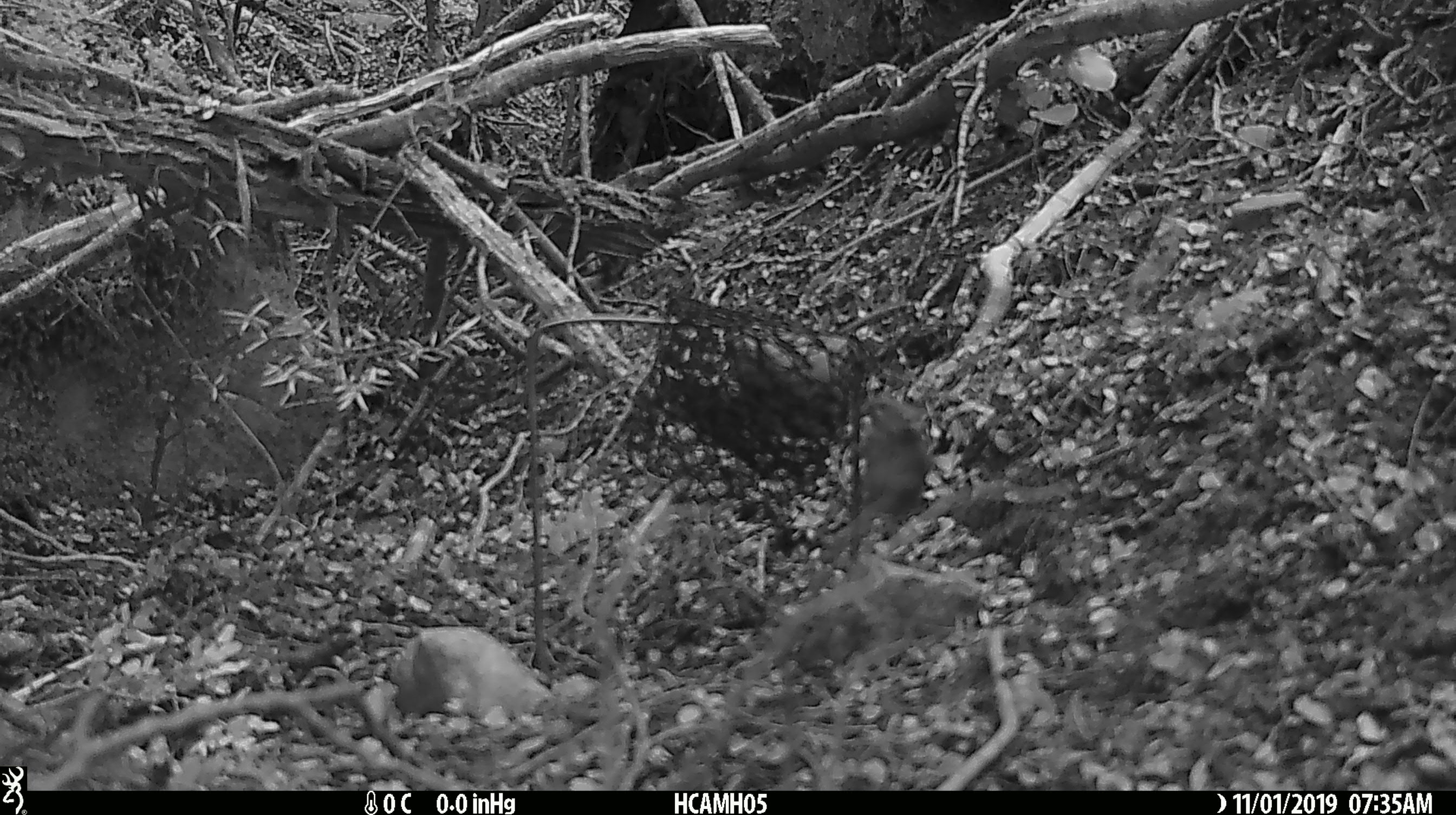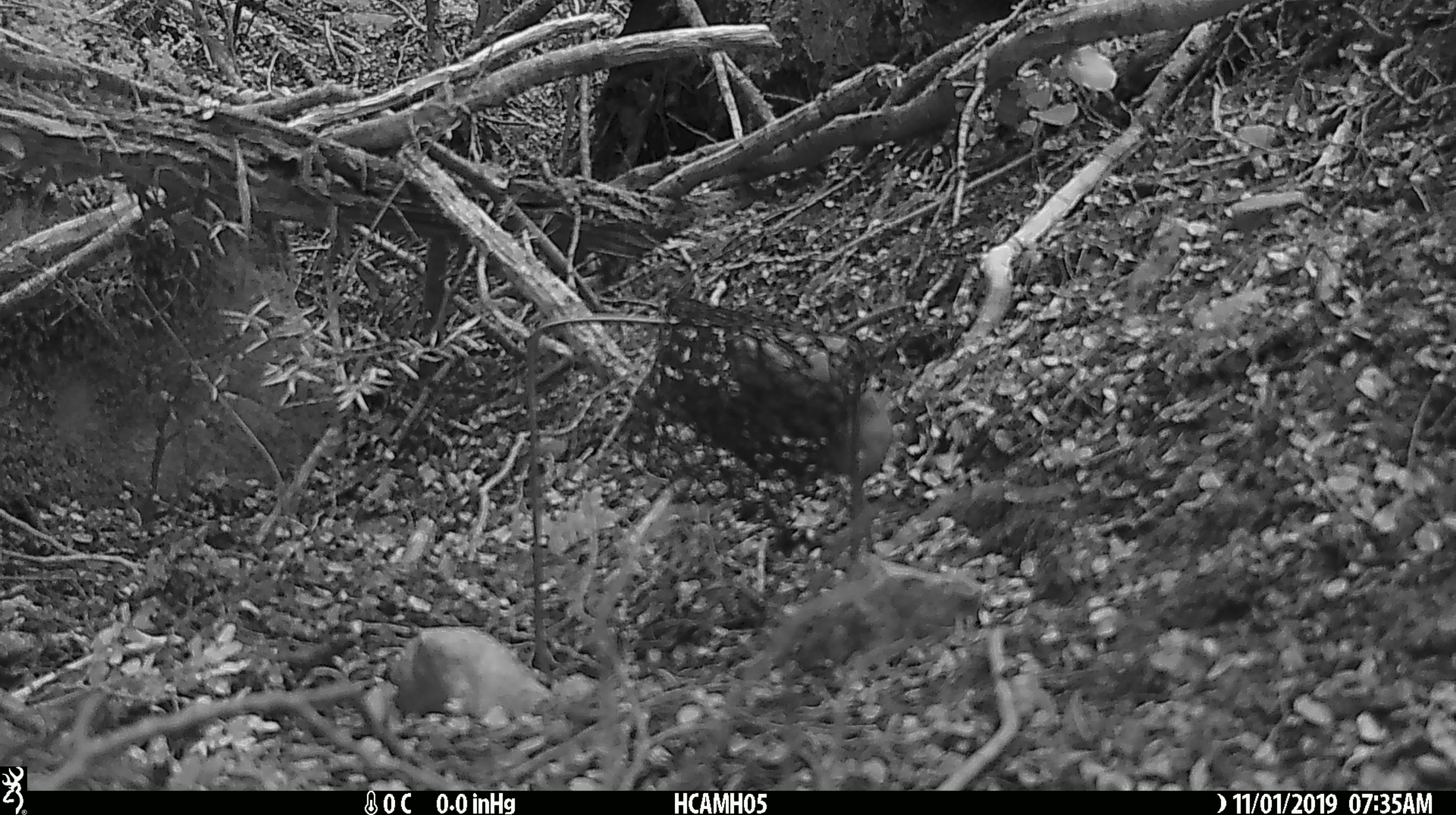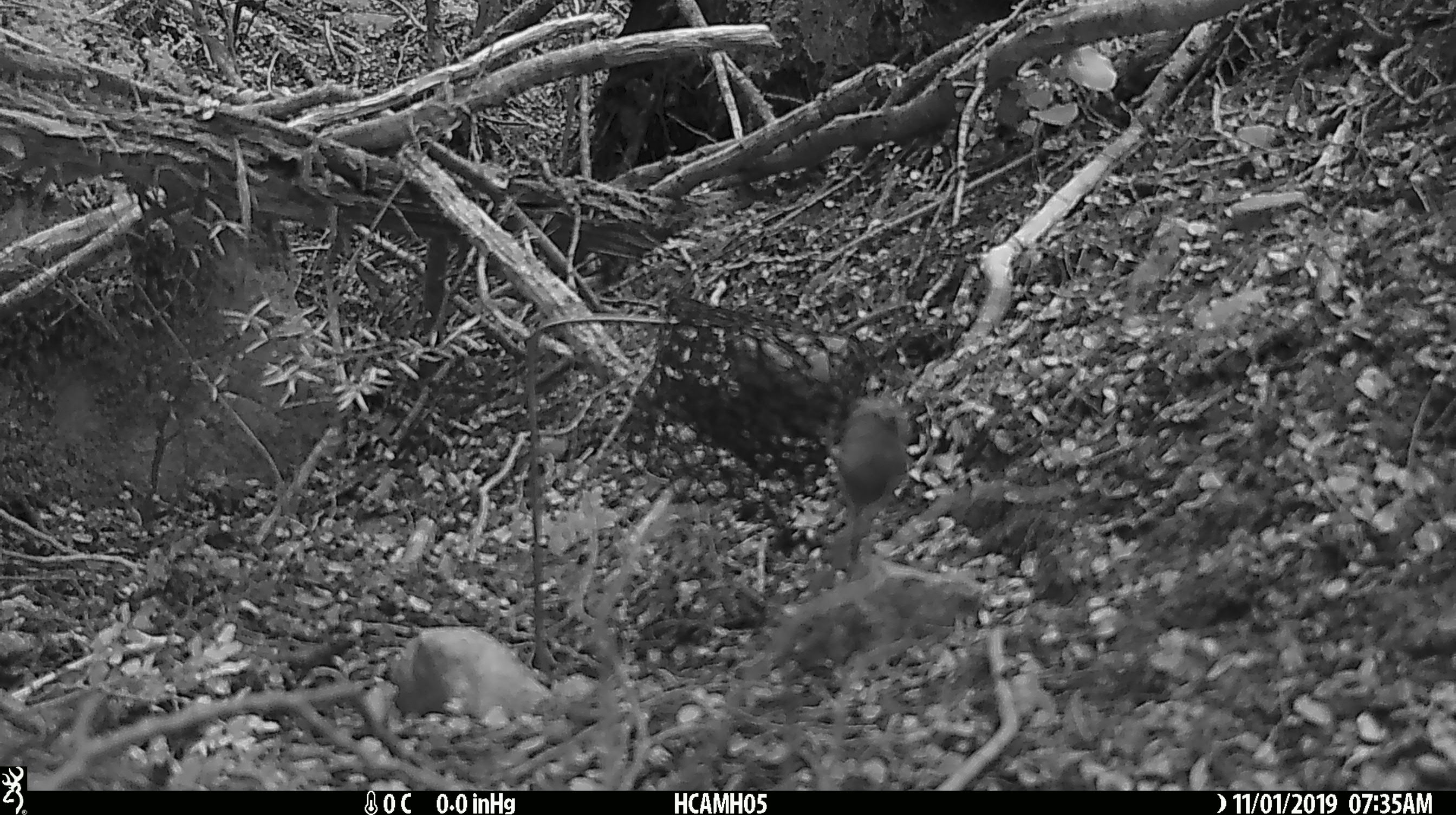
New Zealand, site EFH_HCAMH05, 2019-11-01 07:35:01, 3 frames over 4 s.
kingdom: Animalia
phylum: Chordata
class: Mammalia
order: Rodentia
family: Muridae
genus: Mus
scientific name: Mus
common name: mouse